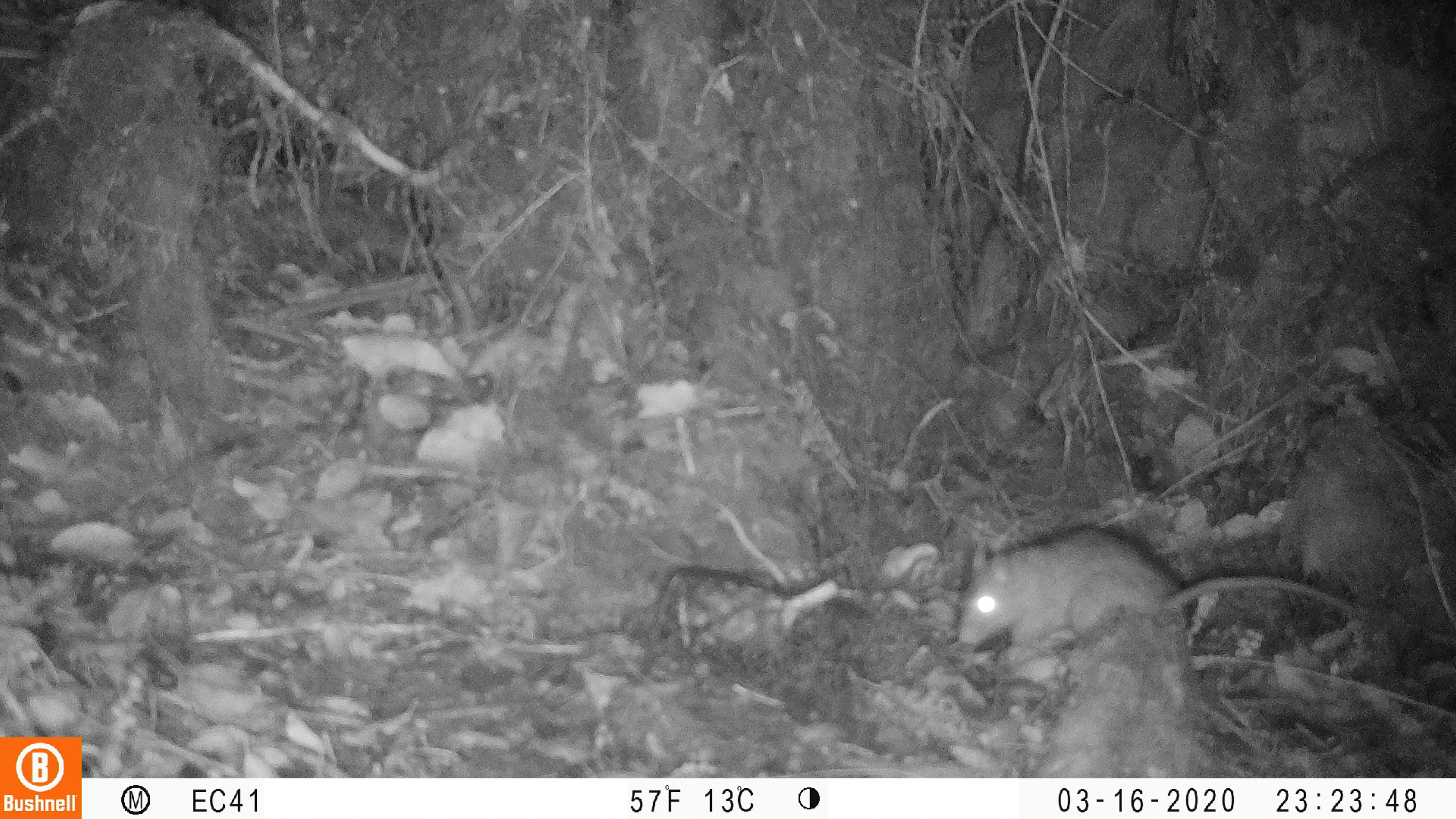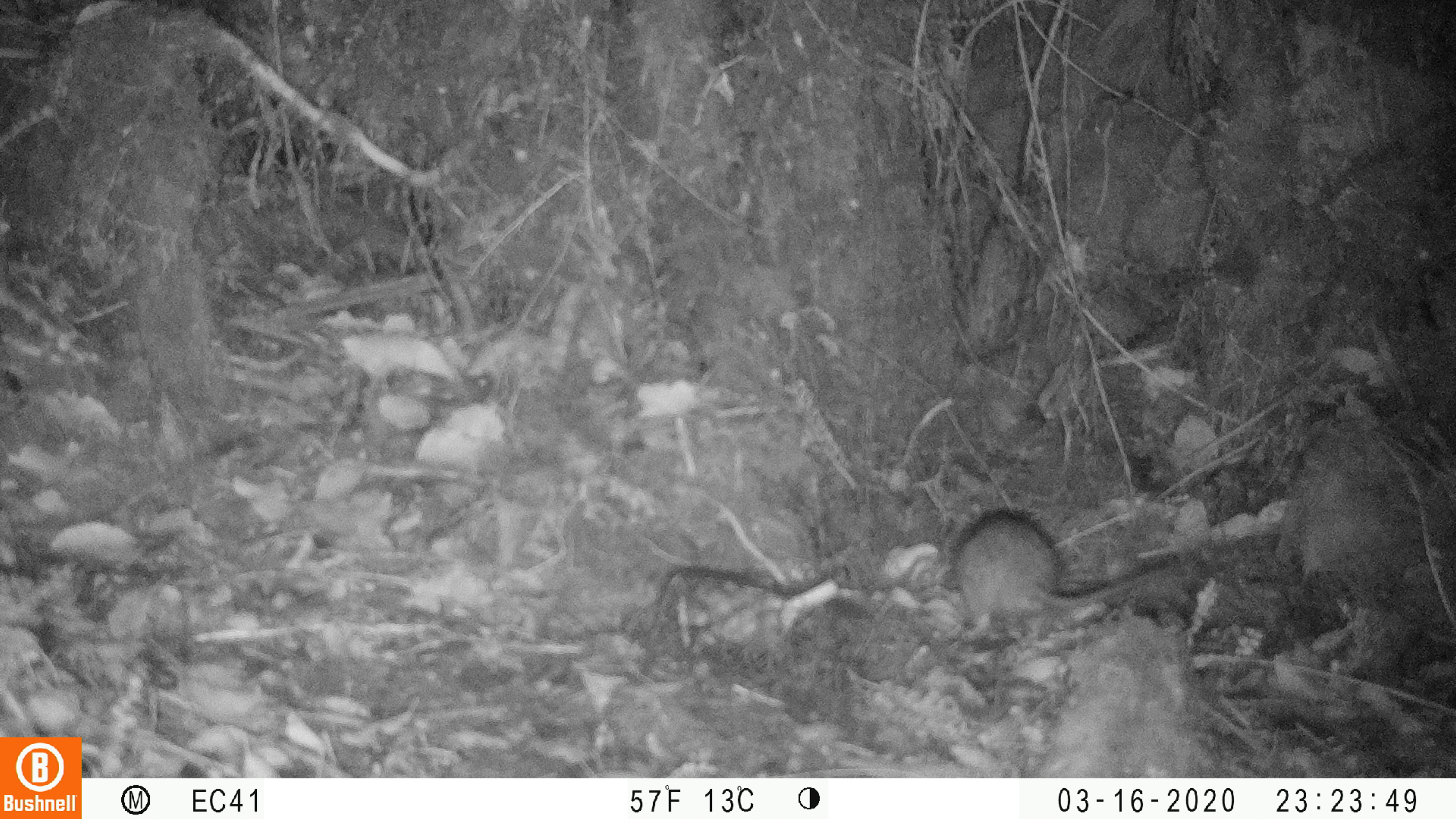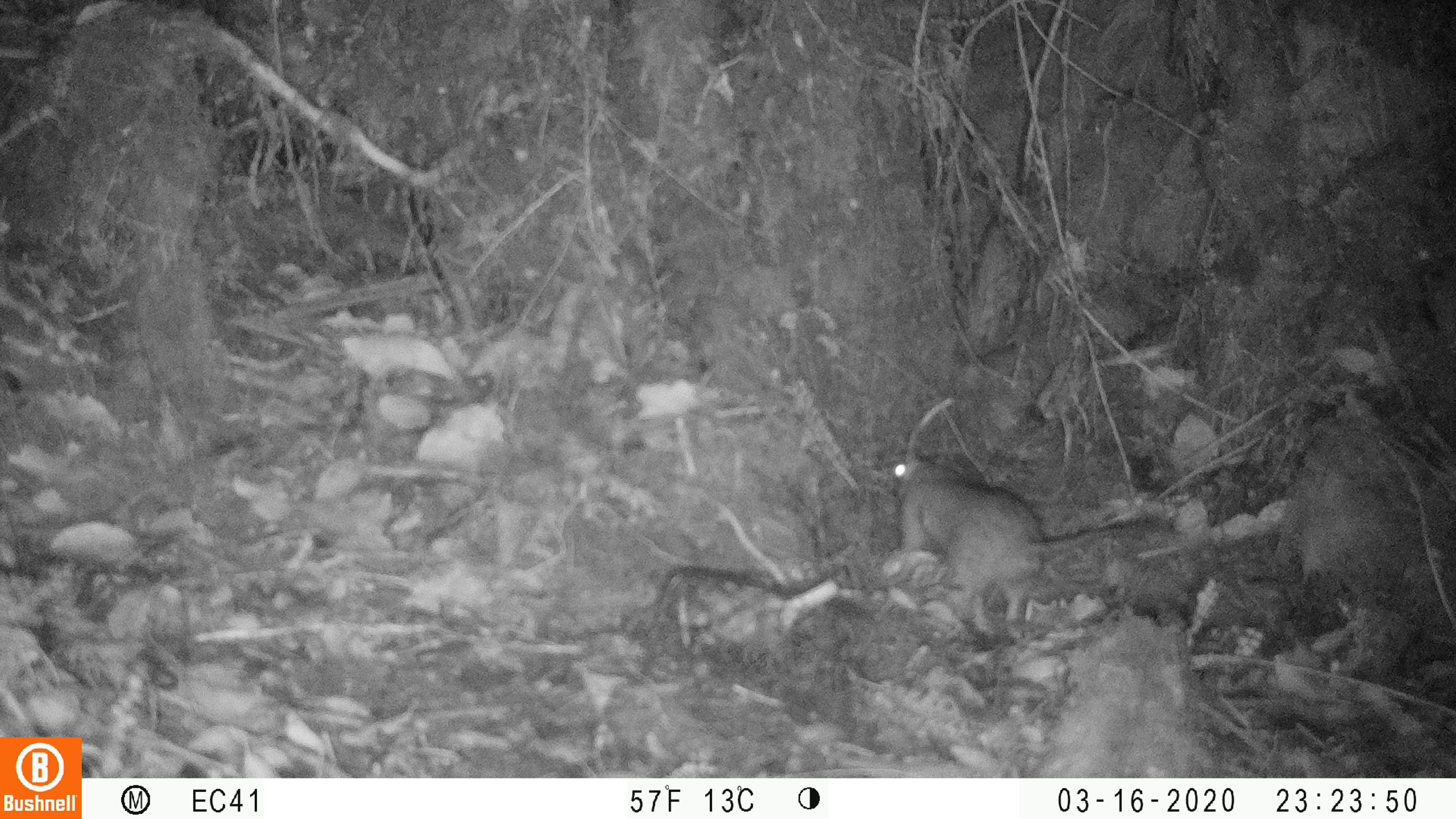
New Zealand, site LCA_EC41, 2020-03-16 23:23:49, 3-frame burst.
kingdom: Animalia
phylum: Chordata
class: Mammalia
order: Rodentia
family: Muridae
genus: Rattus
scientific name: Rattus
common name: rat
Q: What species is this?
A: Rat (Rattus).